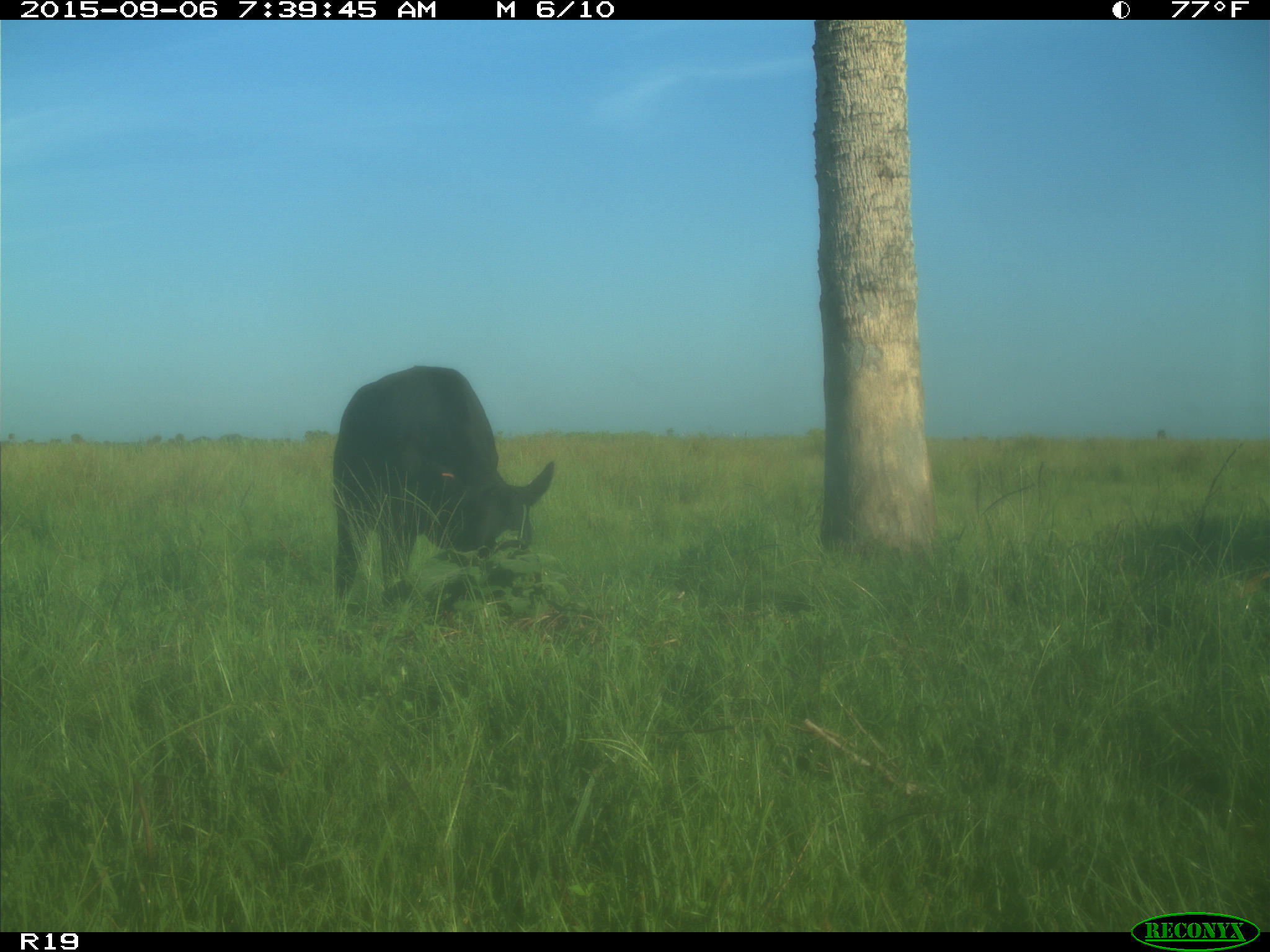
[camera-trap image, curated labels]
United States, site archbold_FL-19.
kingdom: Animalia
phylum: Chordata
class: Mammalia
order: Artiodactyla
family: Bovidae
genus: Bos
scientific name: Bos taurus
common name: domestic cow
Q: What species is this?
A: Bos taurus (domestic cow).